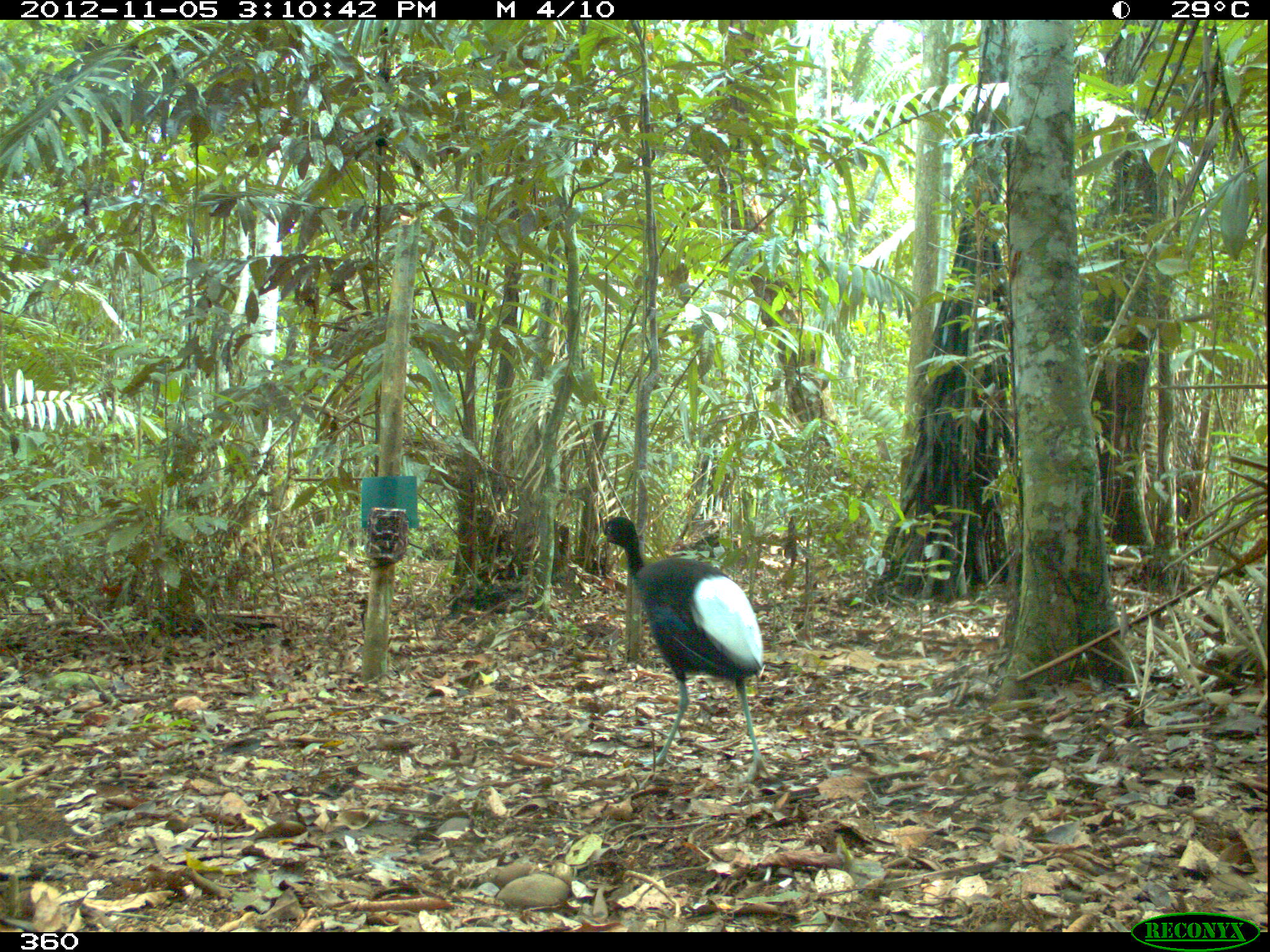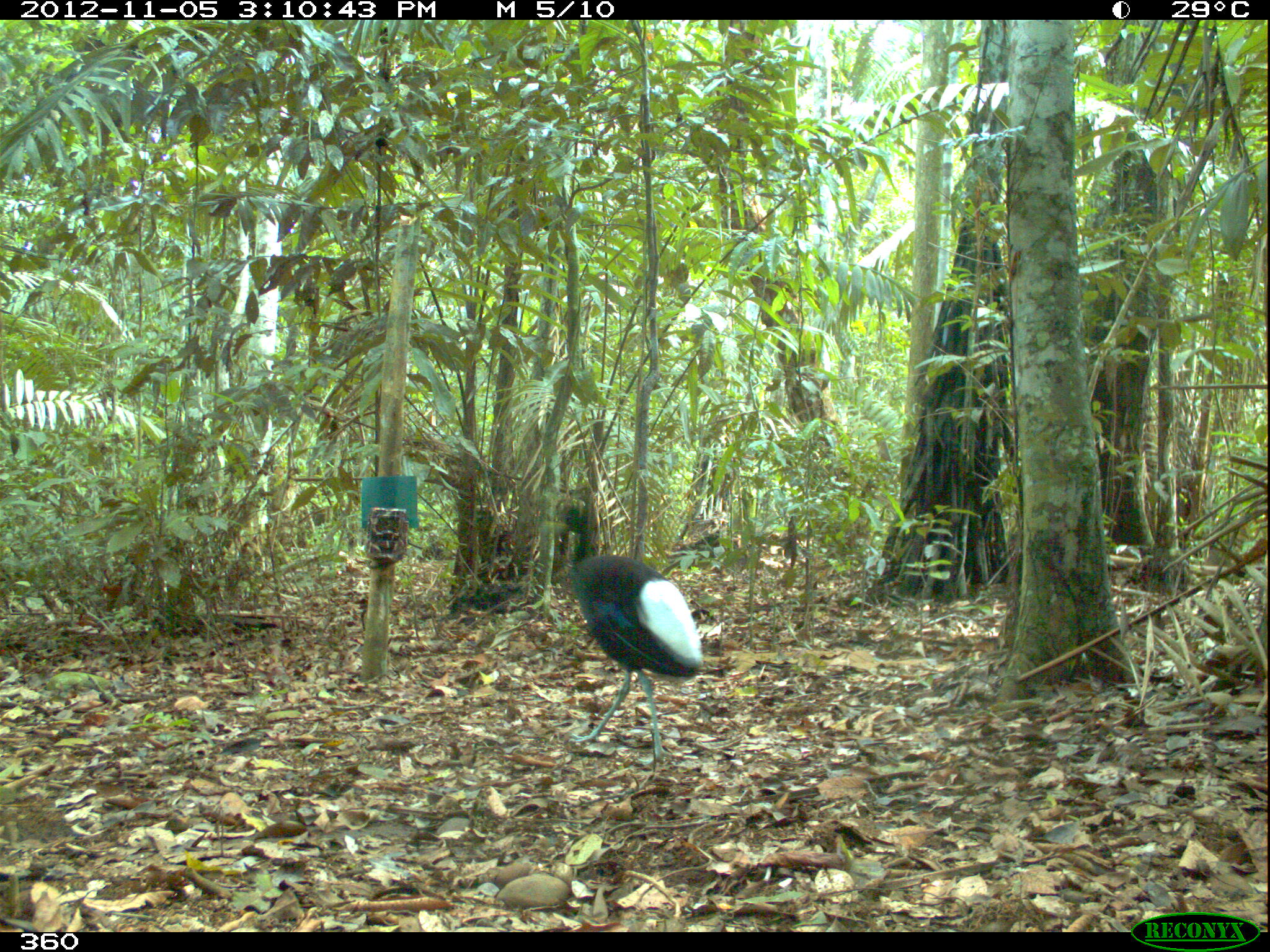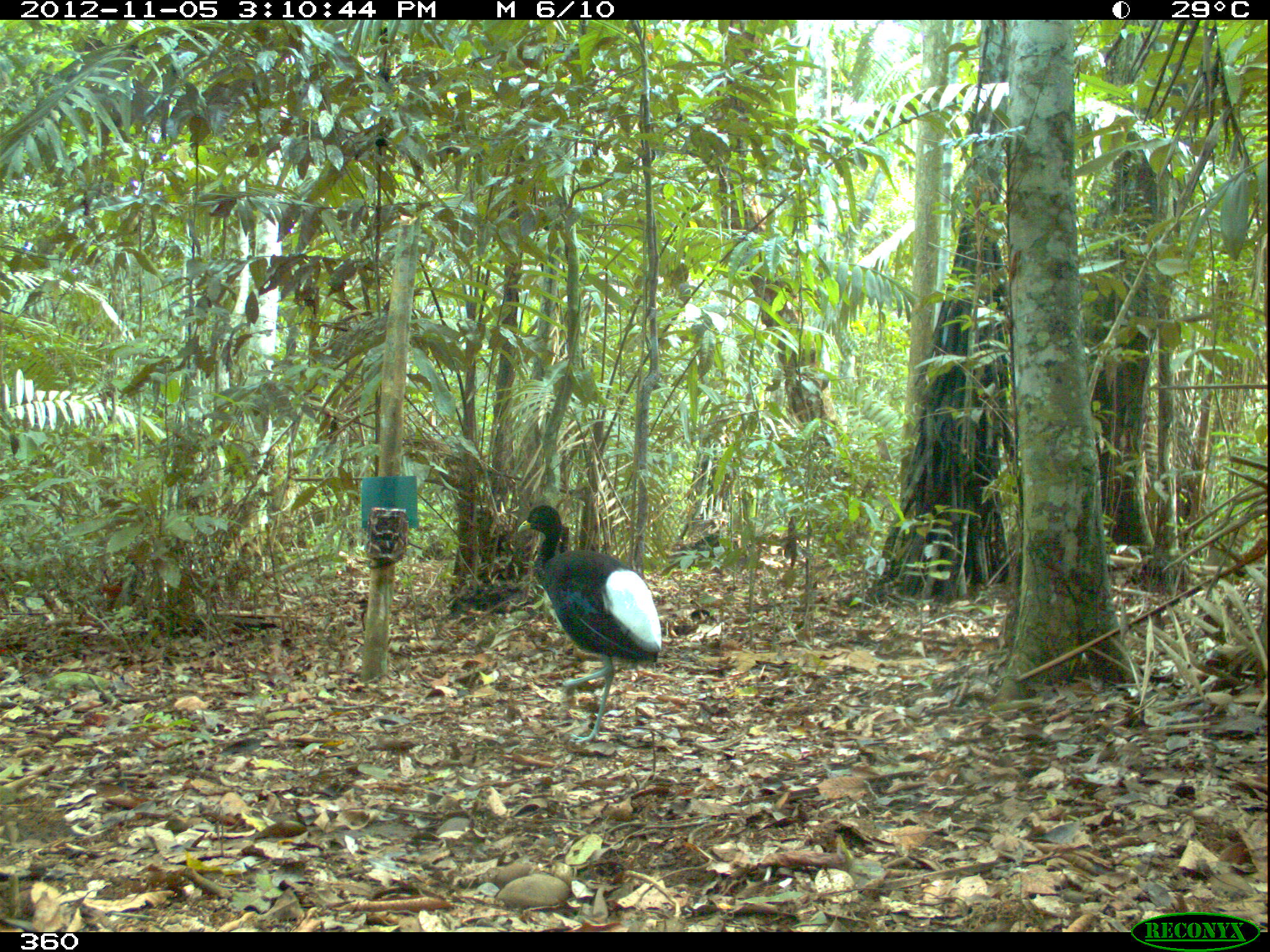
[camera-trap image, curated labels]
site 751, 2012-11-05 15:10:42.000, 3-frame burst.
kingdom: Animalia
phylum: Chordata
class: Aves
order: Gruiformes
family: Psophiidae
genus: Psophia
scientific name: Psophia leucoptera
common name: pale-winged trumpeter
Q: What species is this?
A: Psophia leucoptera (pale-winged trumpeter).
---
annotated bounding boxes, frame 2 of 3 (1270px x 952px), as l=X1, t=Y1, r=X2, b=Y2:
psophia leucoptera: l=535, t=503, r=703, b=765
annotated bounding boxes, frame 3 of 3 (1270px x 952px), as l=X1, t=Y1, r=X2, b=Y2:
psophia leucoptera: l=517, t=504, r=662, b=742